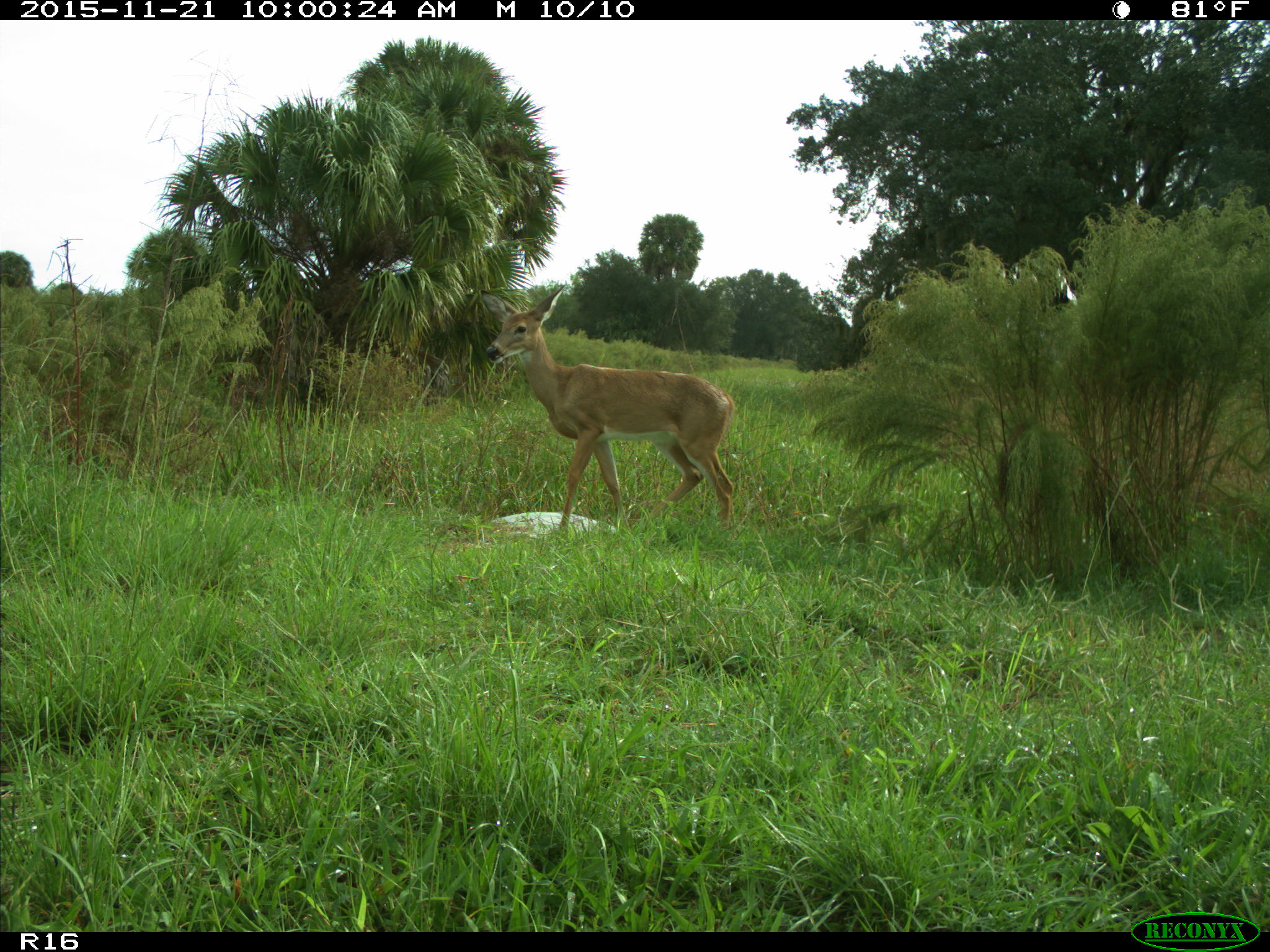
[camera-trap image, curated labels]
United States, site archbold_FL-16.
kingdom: Animalia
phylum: Chordata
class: Mammalia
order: Artiodactyla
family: Cervidae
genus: Odocoileus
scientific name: Odocoileus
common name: deer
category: unidentified deer